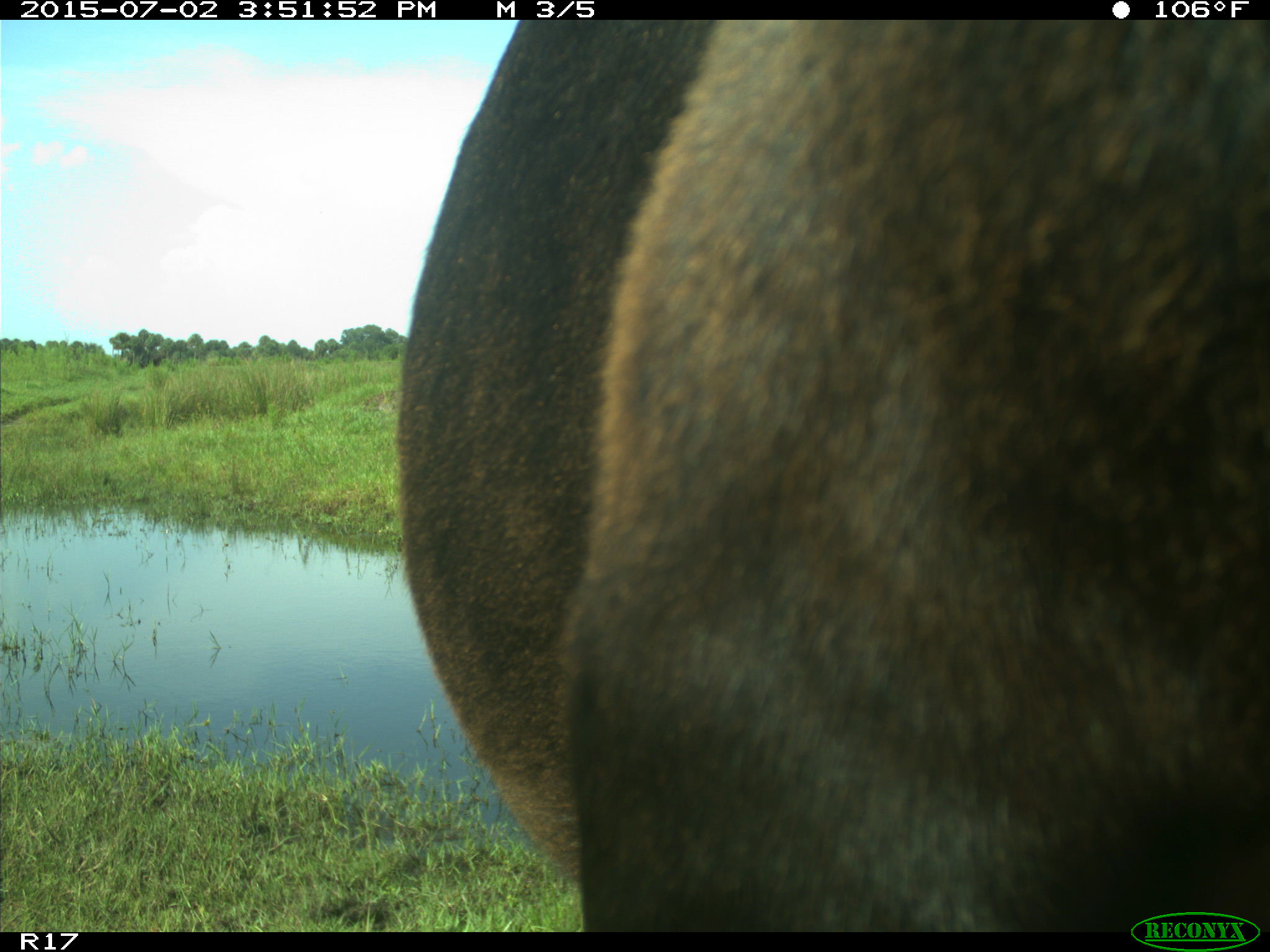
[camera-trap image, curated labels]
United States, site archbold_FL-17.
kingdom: Animalia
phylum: Chordata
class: Mammalia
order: Artiodactyla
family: Bovidae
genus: Bos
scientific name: Bos taurus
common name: domestic cow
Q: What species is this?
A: Bos taurus (domestic cow).